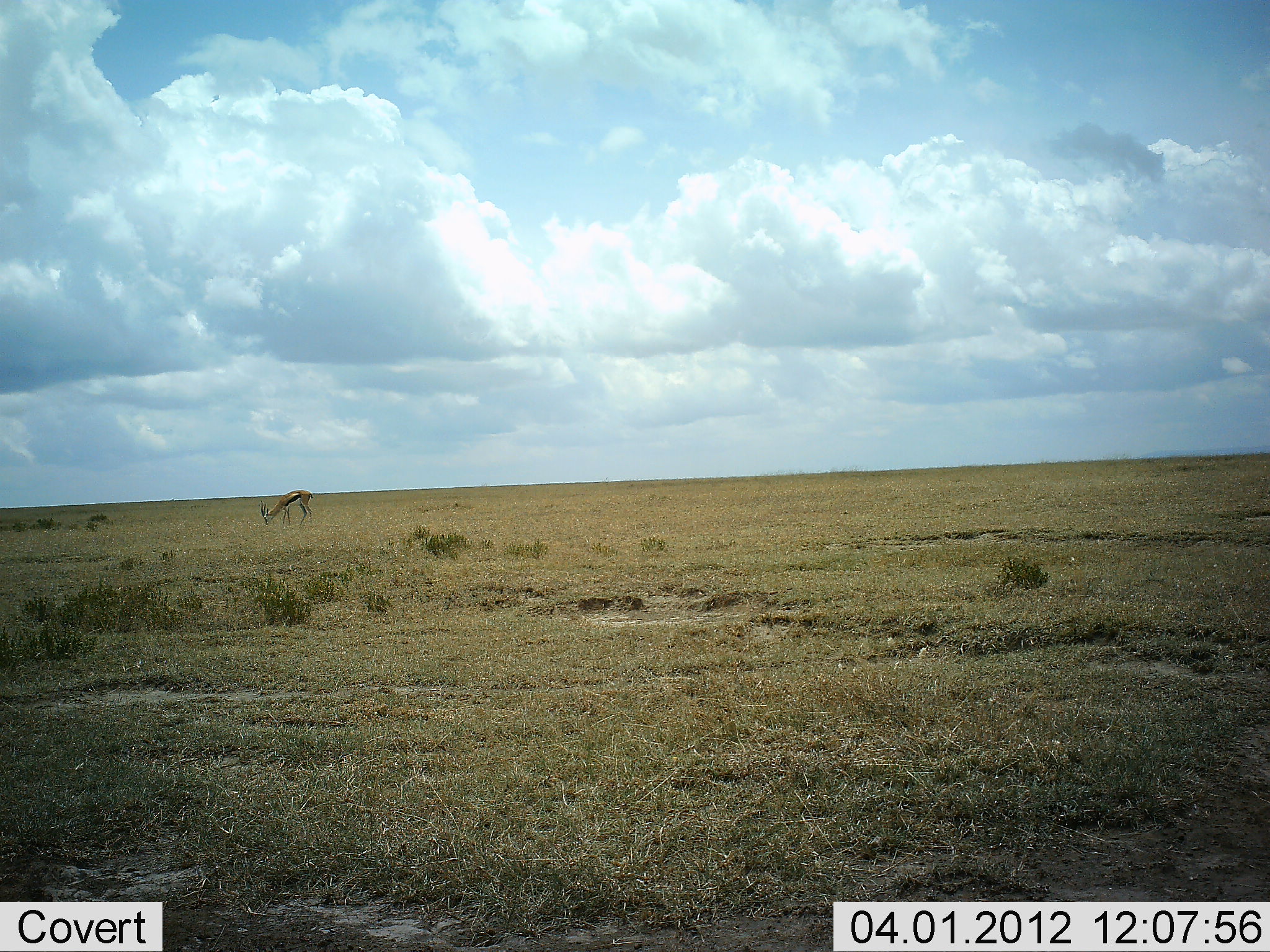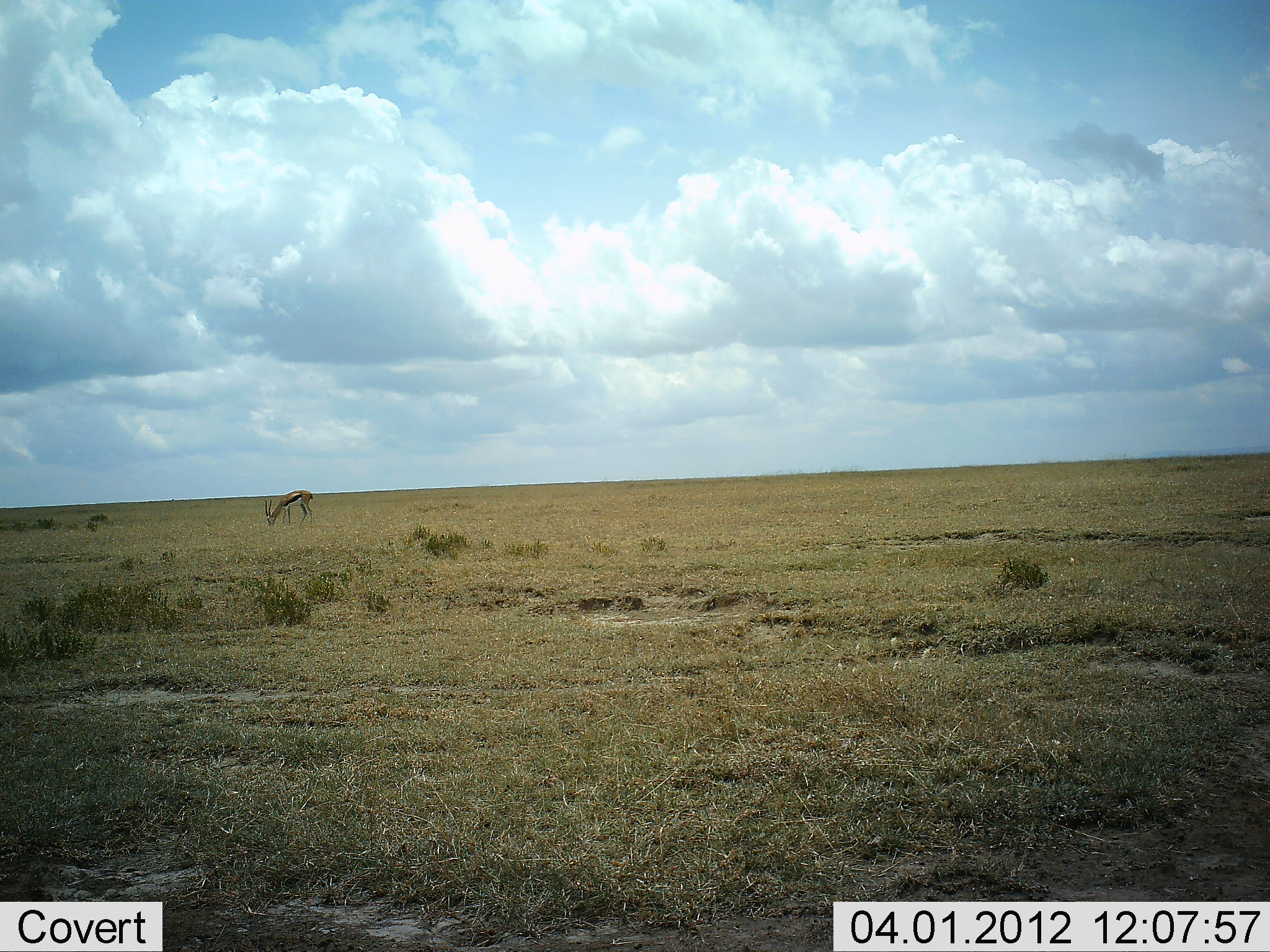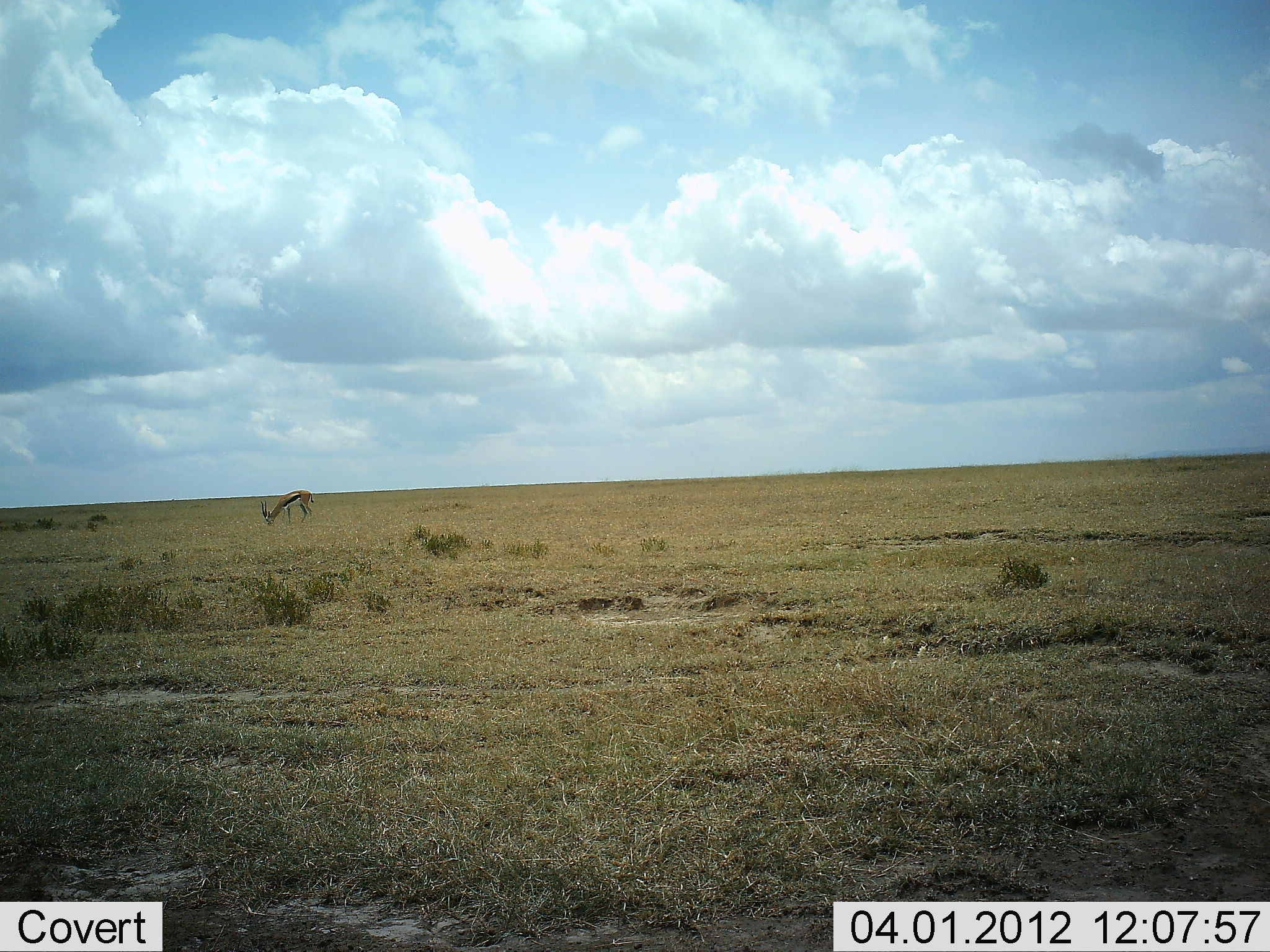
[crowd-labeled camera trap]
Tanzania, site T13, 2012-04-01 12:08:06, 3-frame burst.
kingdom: Animalia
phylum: Chordata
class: Mammalia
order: Artiodactyla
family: Bovidae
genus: Eudorcas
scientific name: Eudorcas thomsonii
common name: thomson's gazelle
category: gazellethomsons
Gazellethomsons (thomson's gazelle) (Eudorcas thomsonii), count 1. Behavior (volunteer vote fractions): standing 33%, resting 0%, moving 12%, interacting 0%. Young present (vote fraction): 0%. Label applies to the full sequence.